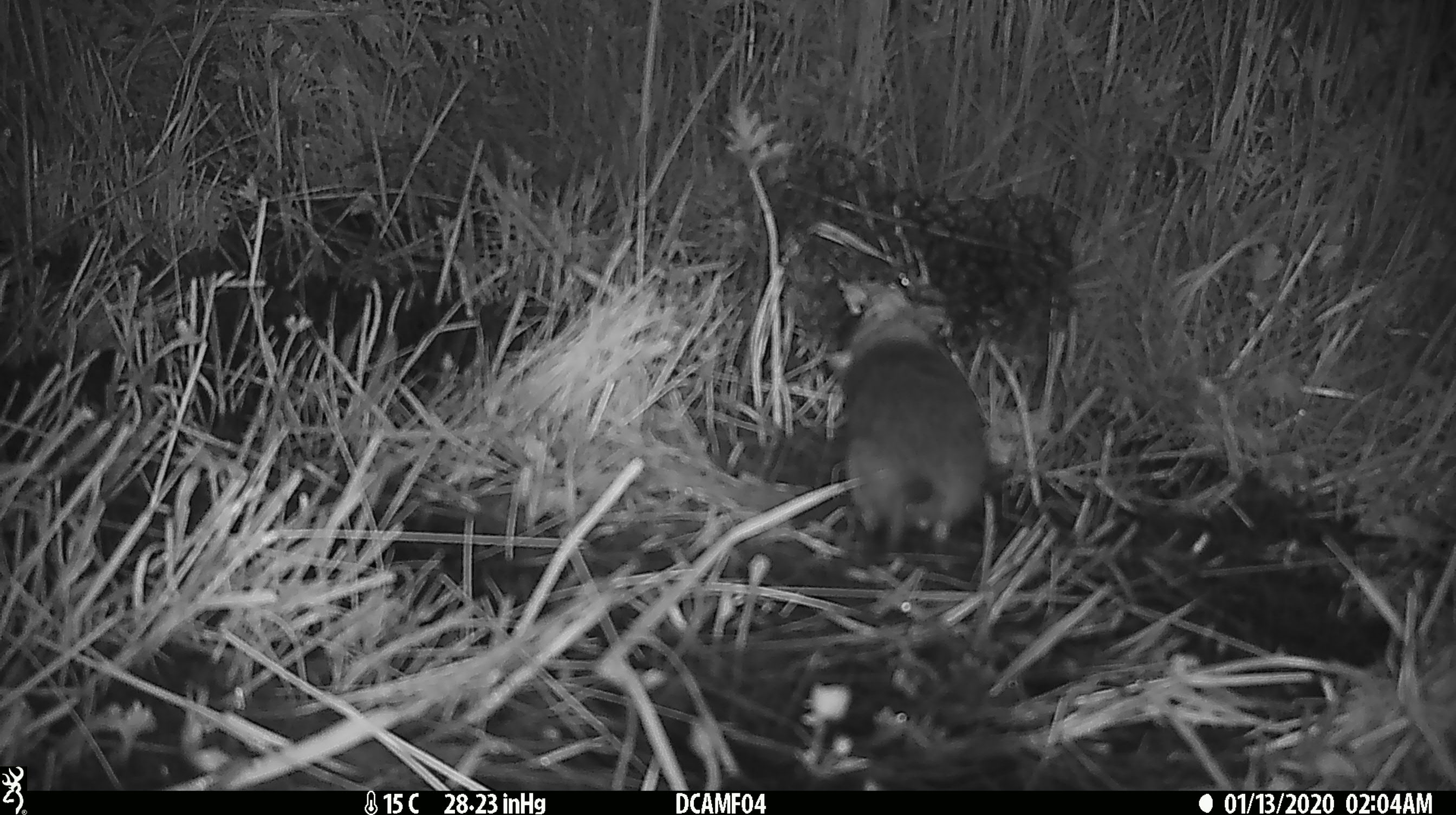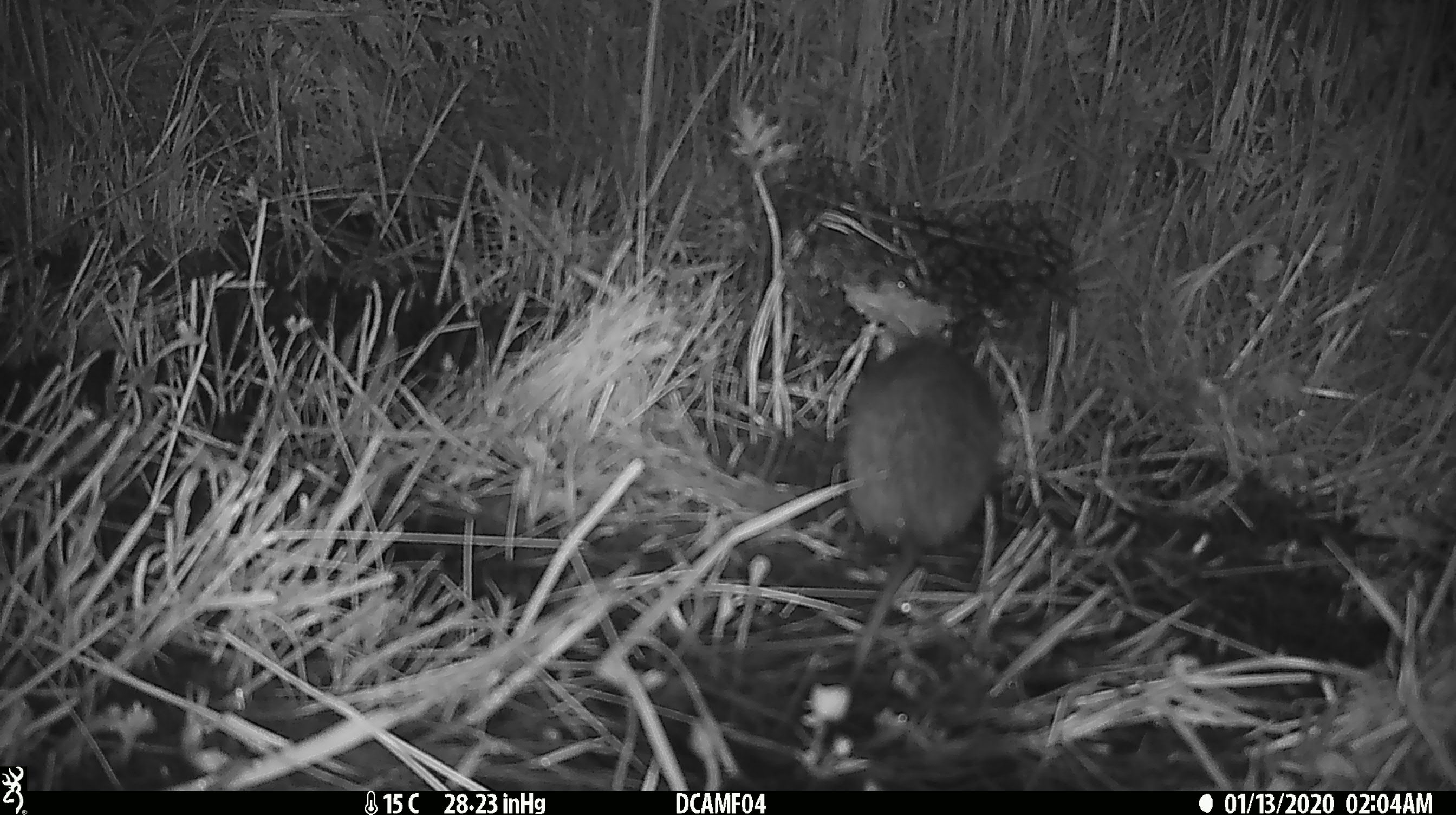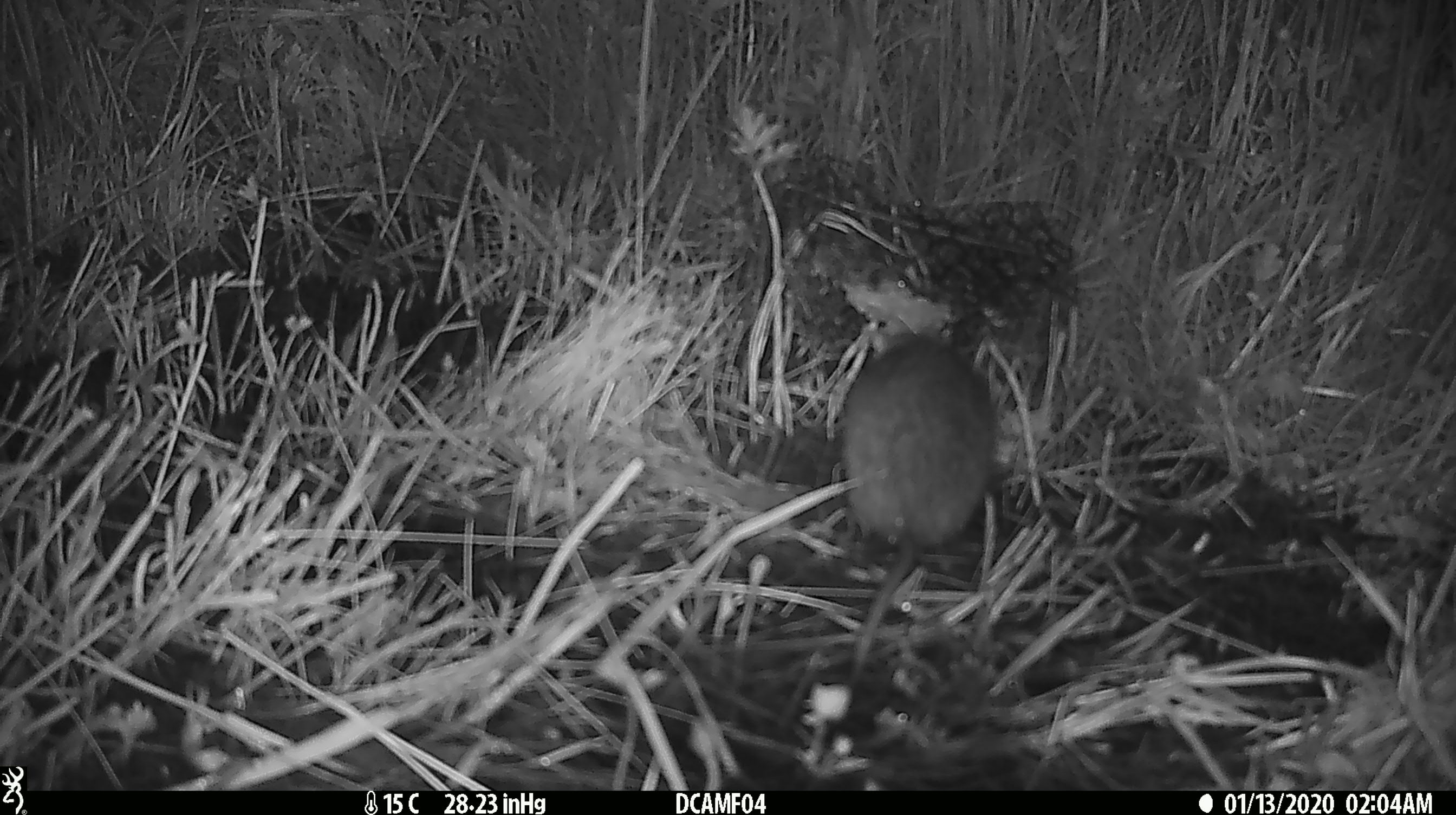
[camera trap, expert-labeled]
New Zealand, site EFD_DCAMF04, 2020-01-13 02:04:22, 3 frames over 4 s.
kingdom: Animalia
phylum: Chordata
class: Mammalia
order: Rodentia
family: Muridae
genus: Rattus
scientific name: Rattus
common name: rat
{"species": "rat (Rattus)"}